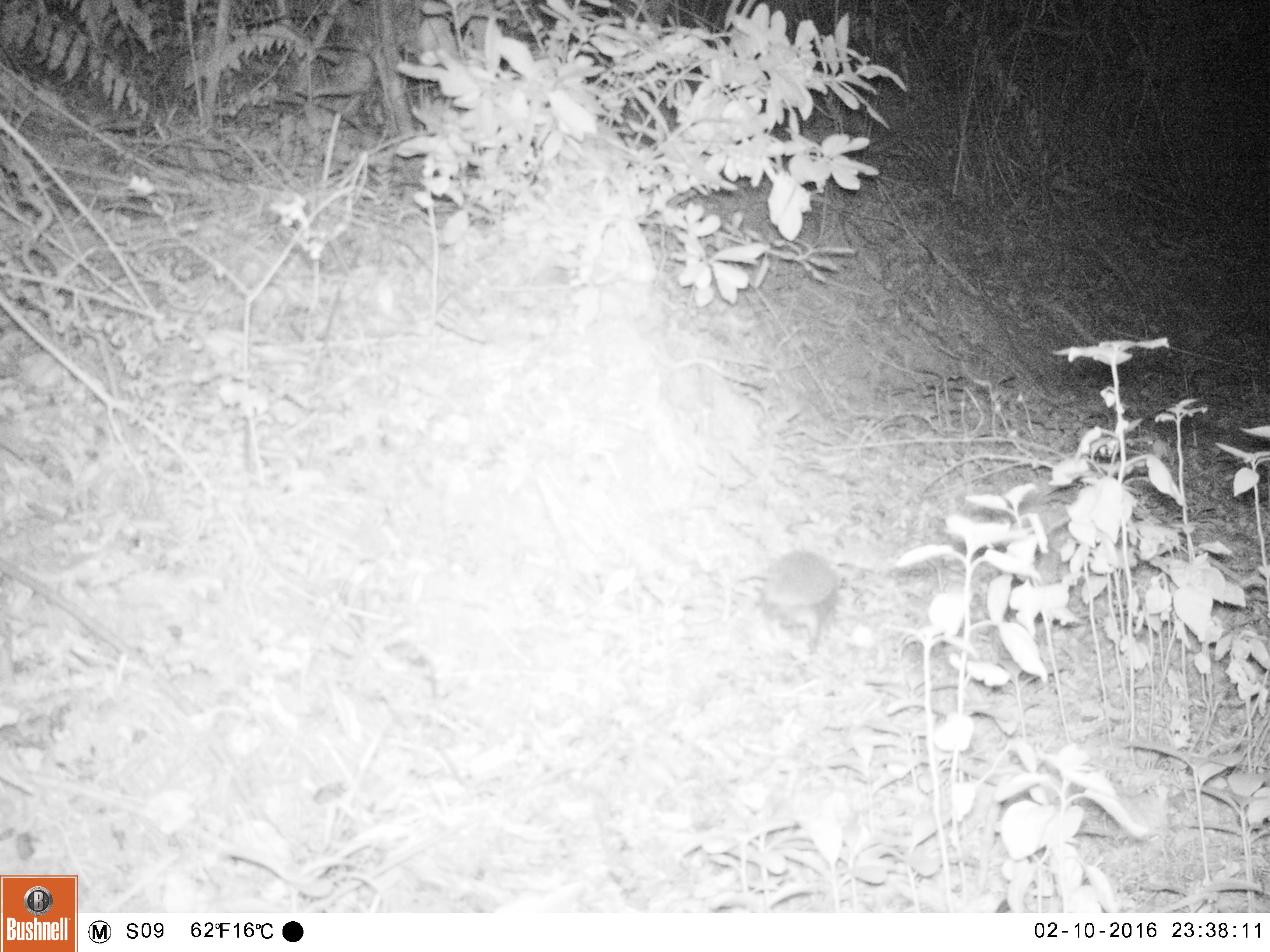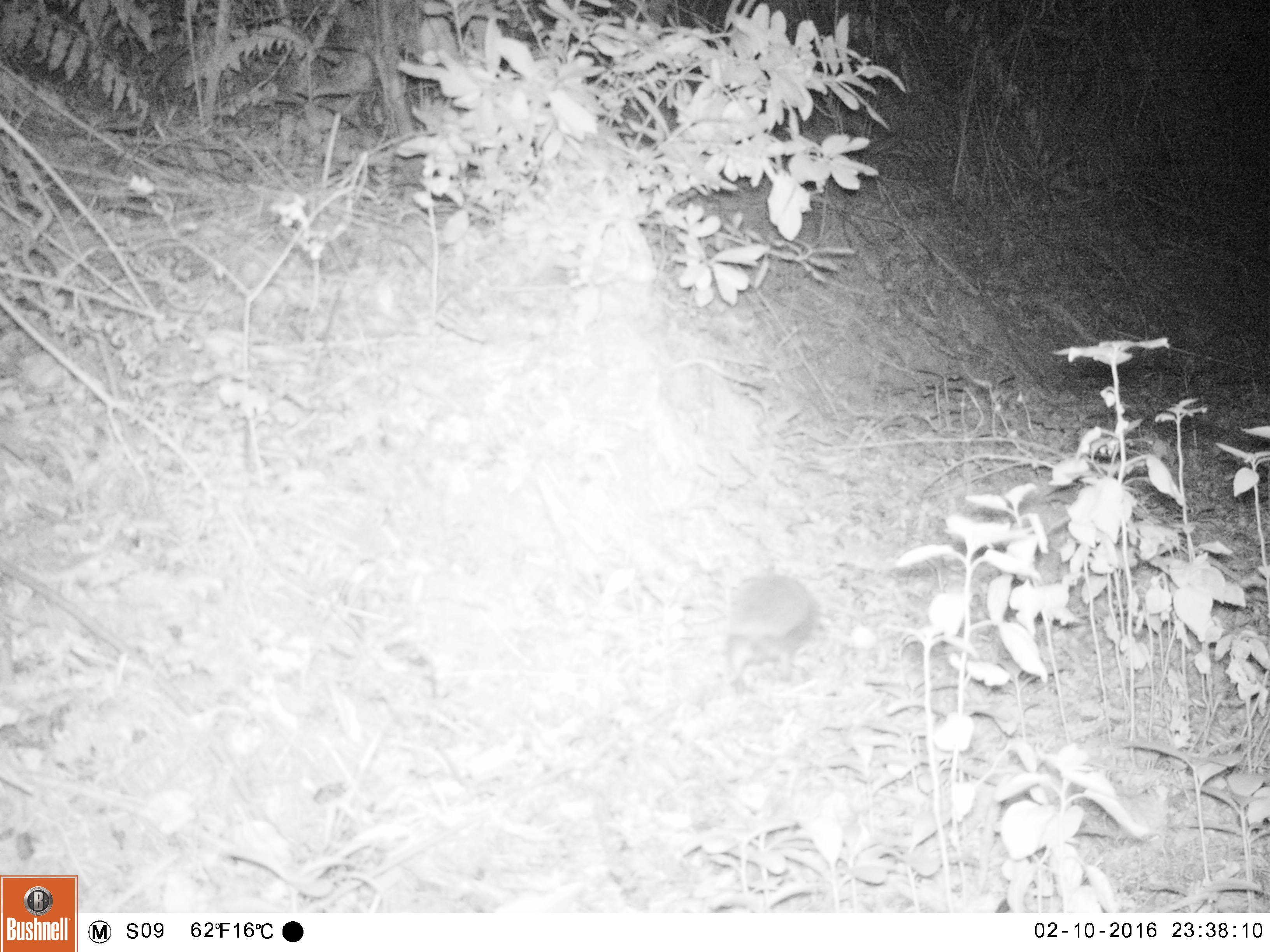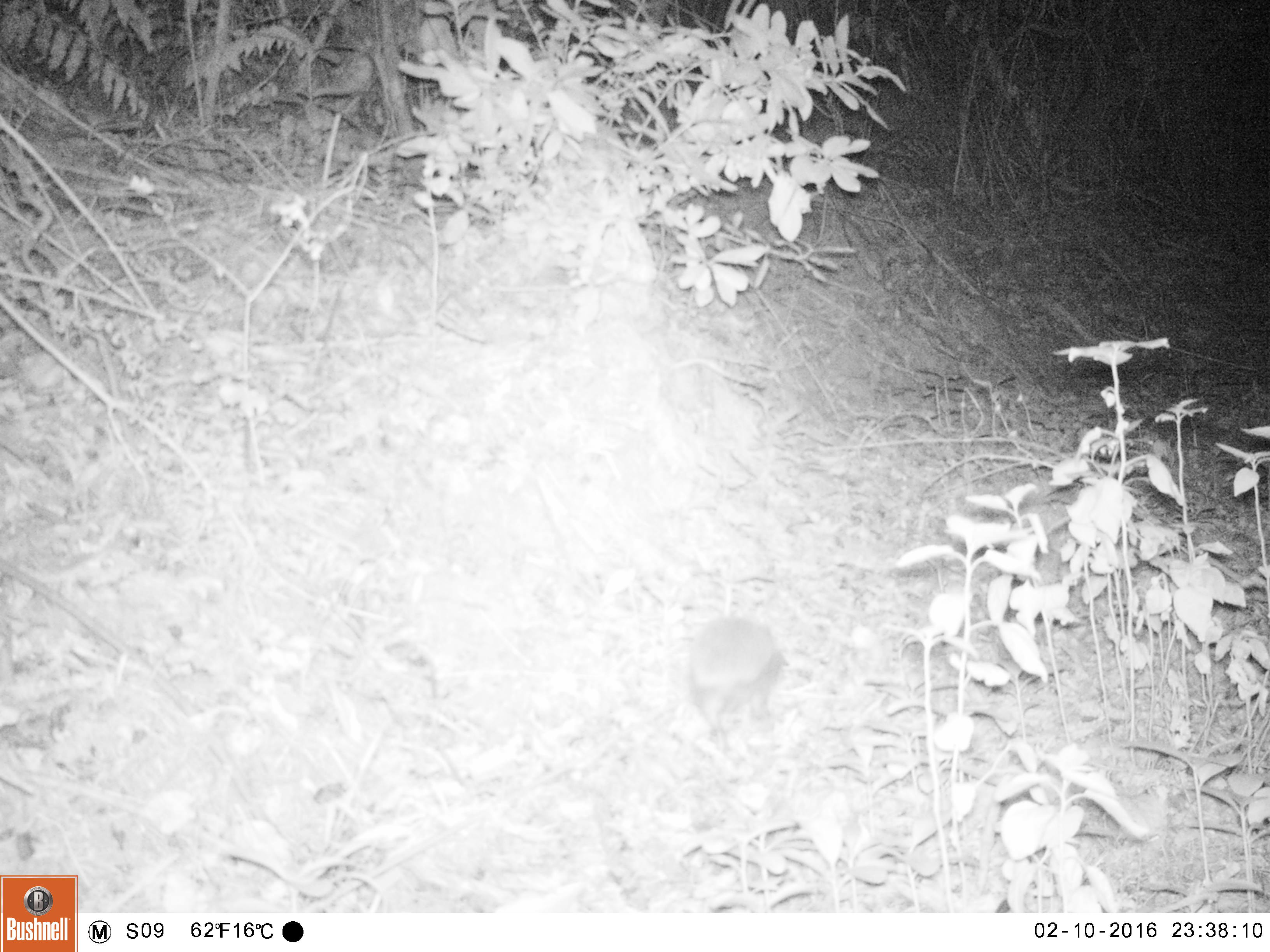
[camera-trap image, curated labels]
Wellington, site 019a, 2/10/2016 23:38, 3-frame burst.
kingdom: Animalia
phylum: Chordata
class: Mammalia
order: Eulipotyphla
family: Erinaceidae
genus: Erinaceus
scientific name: Erinaceus europaeus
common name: hedgehog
Hedgehog (Erinaceus europaeus).